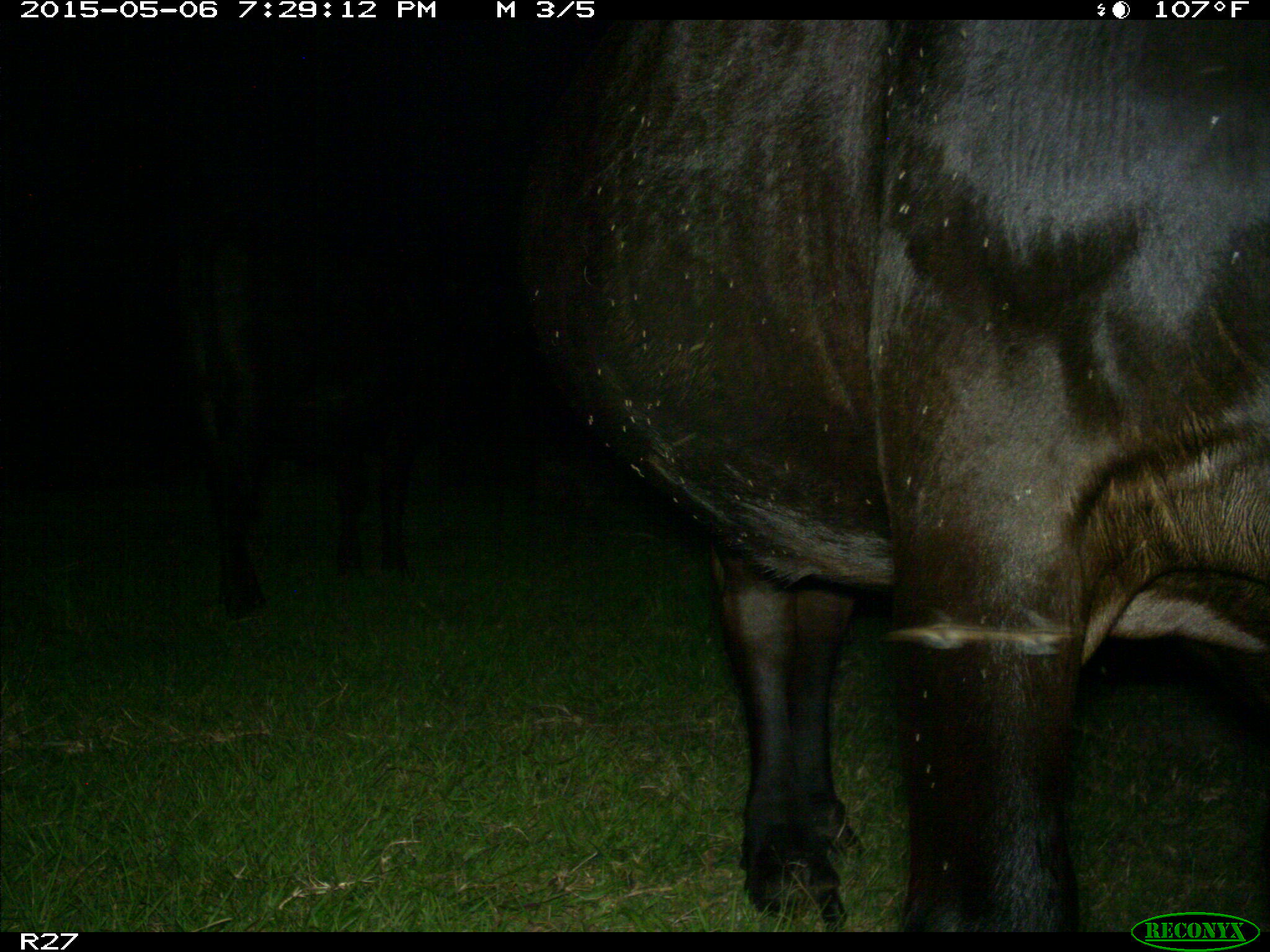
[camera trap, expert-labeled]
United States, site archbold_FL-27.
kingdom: Animalia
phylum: Chordata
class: Mammalia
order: Artiodactyla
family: Bovidae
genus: Bos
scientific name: Bos taurus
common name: domestic cow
Bos taurus (domestic cow).